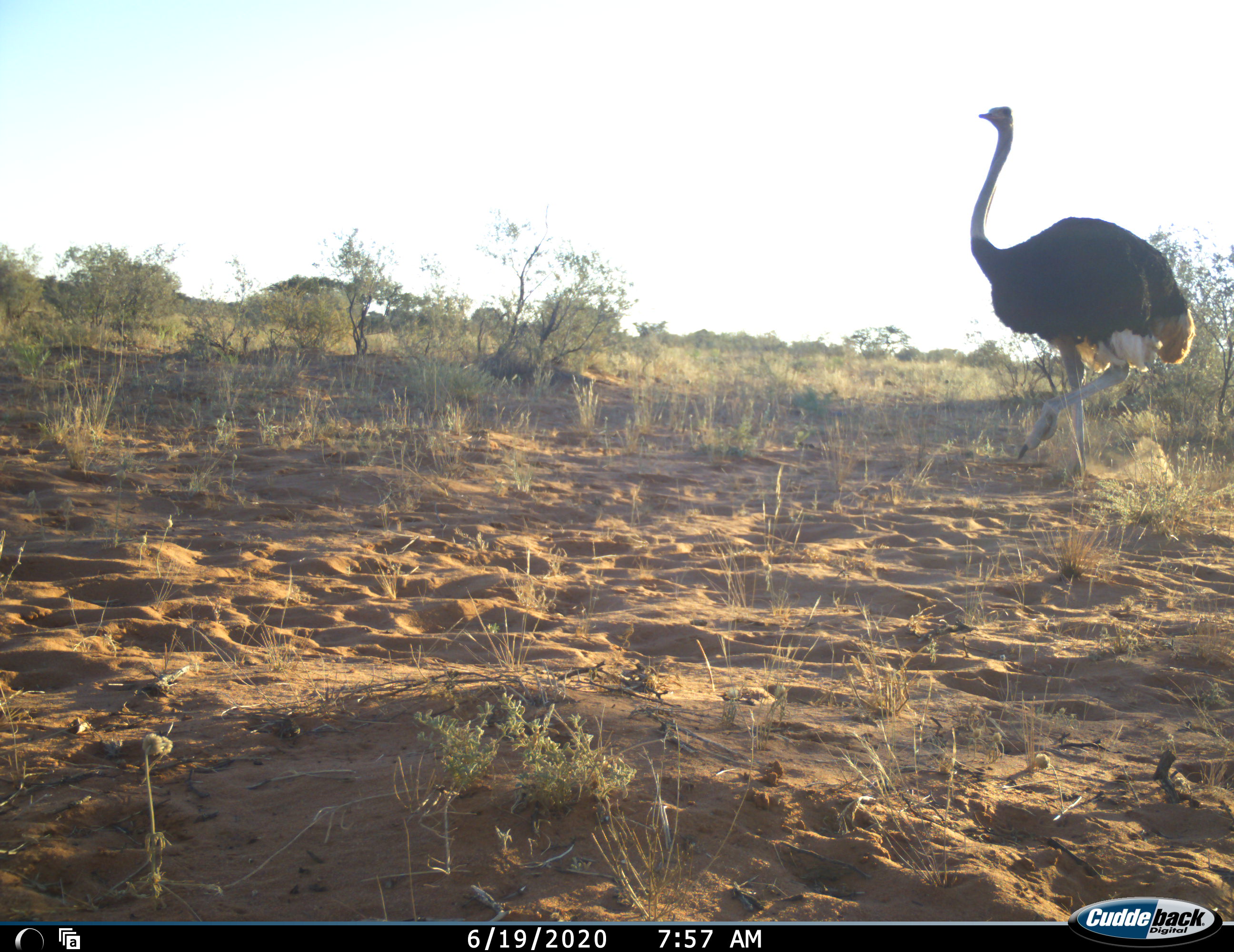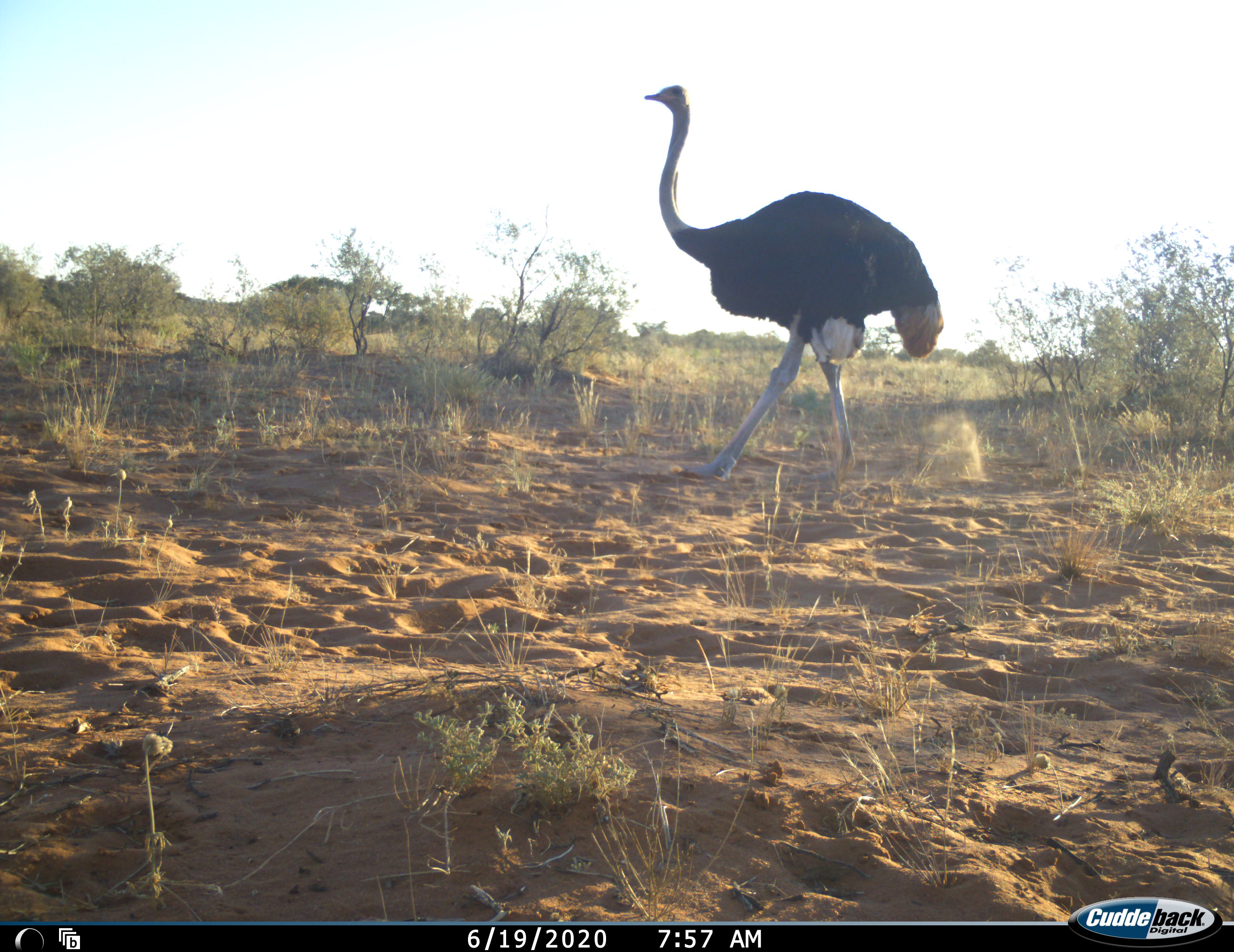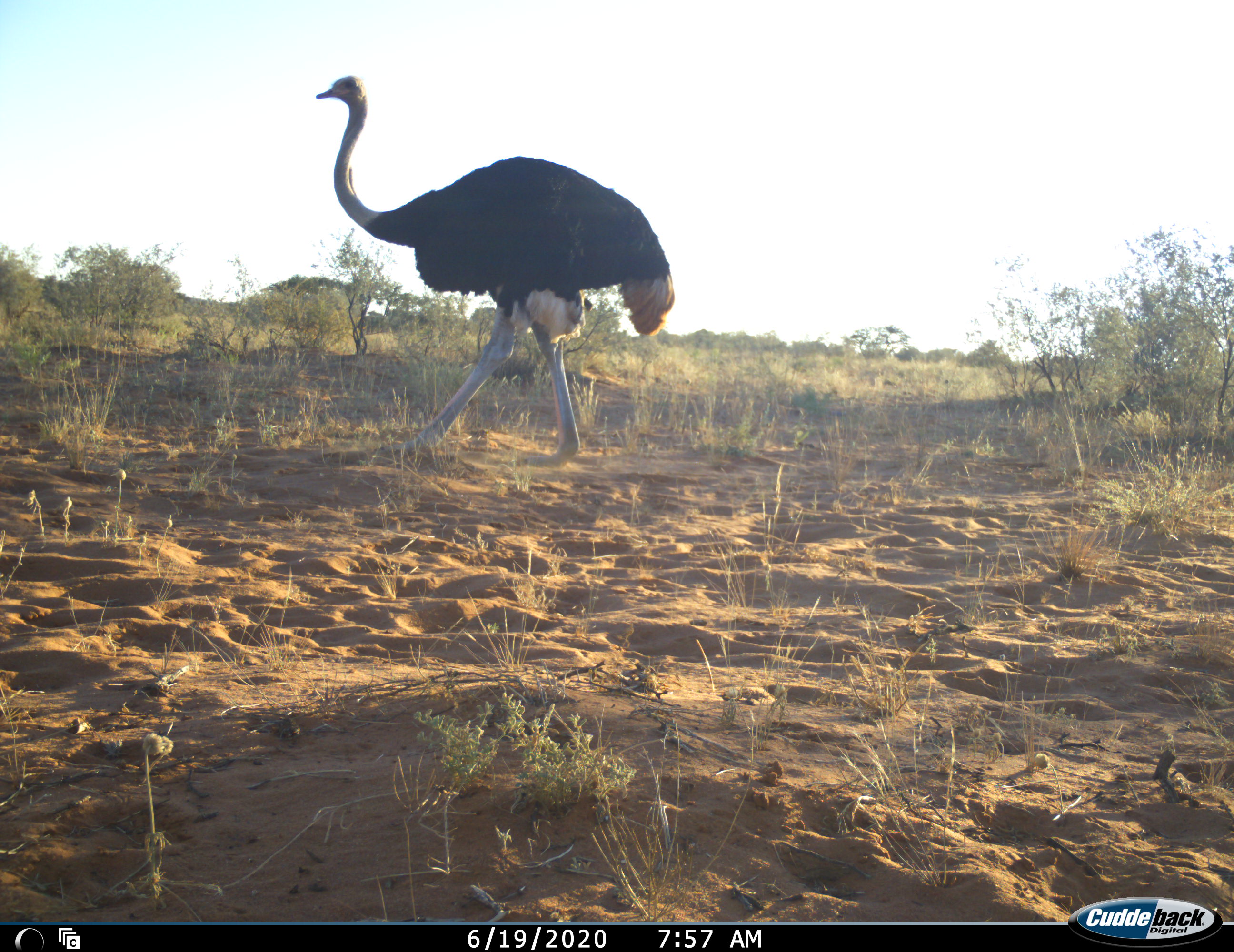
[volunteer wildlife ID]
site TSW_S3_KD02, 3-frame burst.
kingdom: Animalia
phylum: Chordata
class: Aves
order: Struthioniformes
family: Struthionidae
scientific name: Struthionidae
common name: ostrich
Ostrich (Struthionidae), count 1. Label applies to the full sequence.